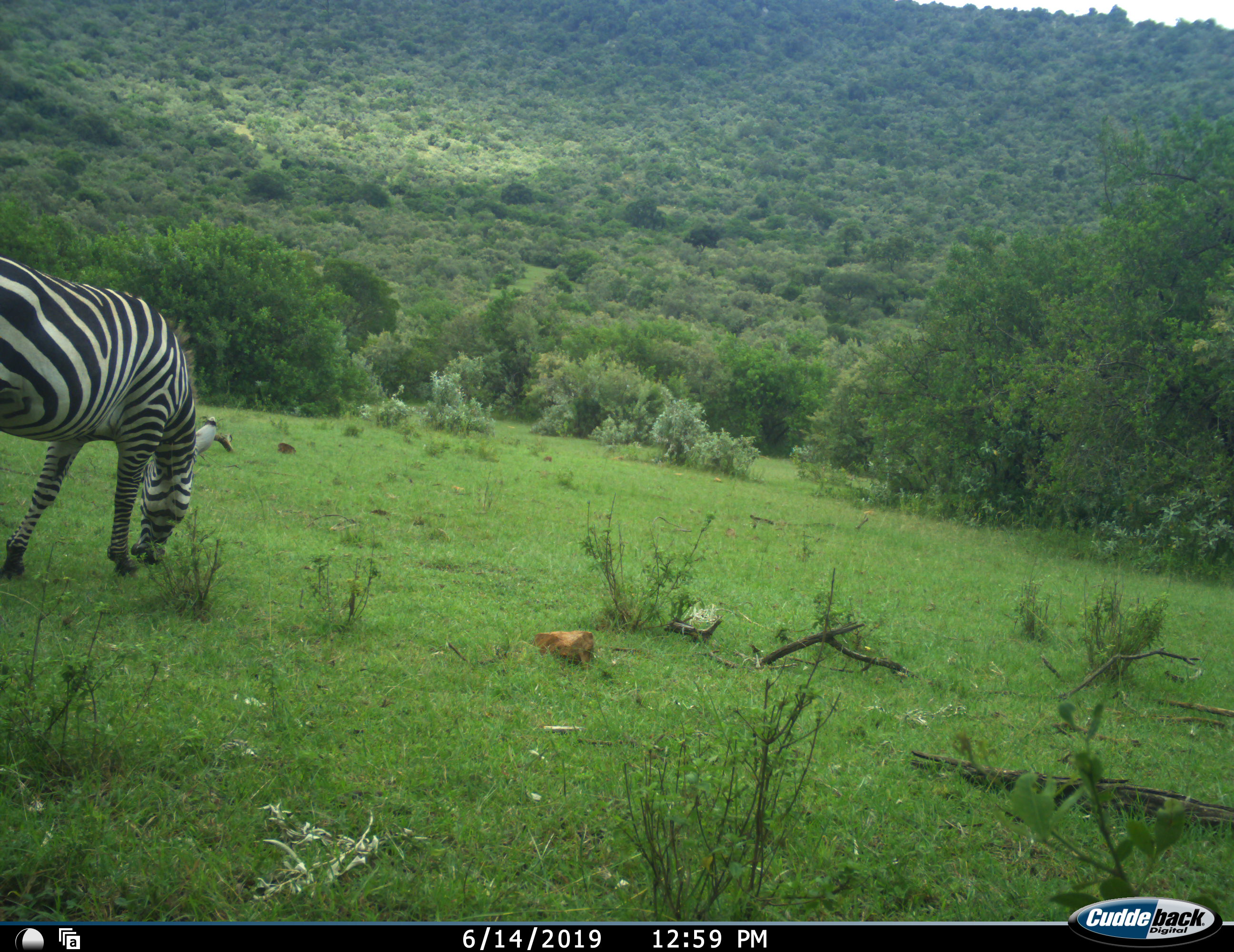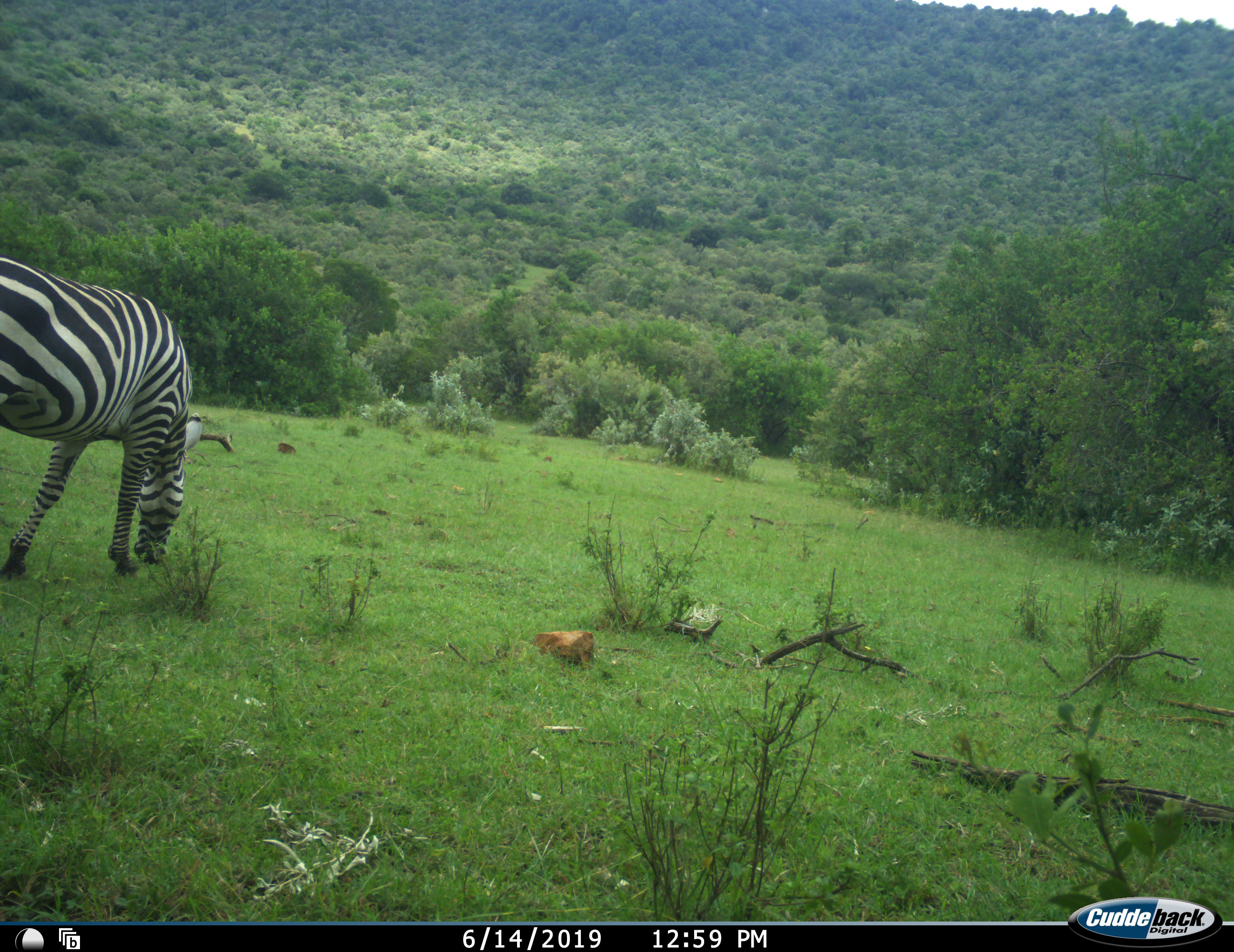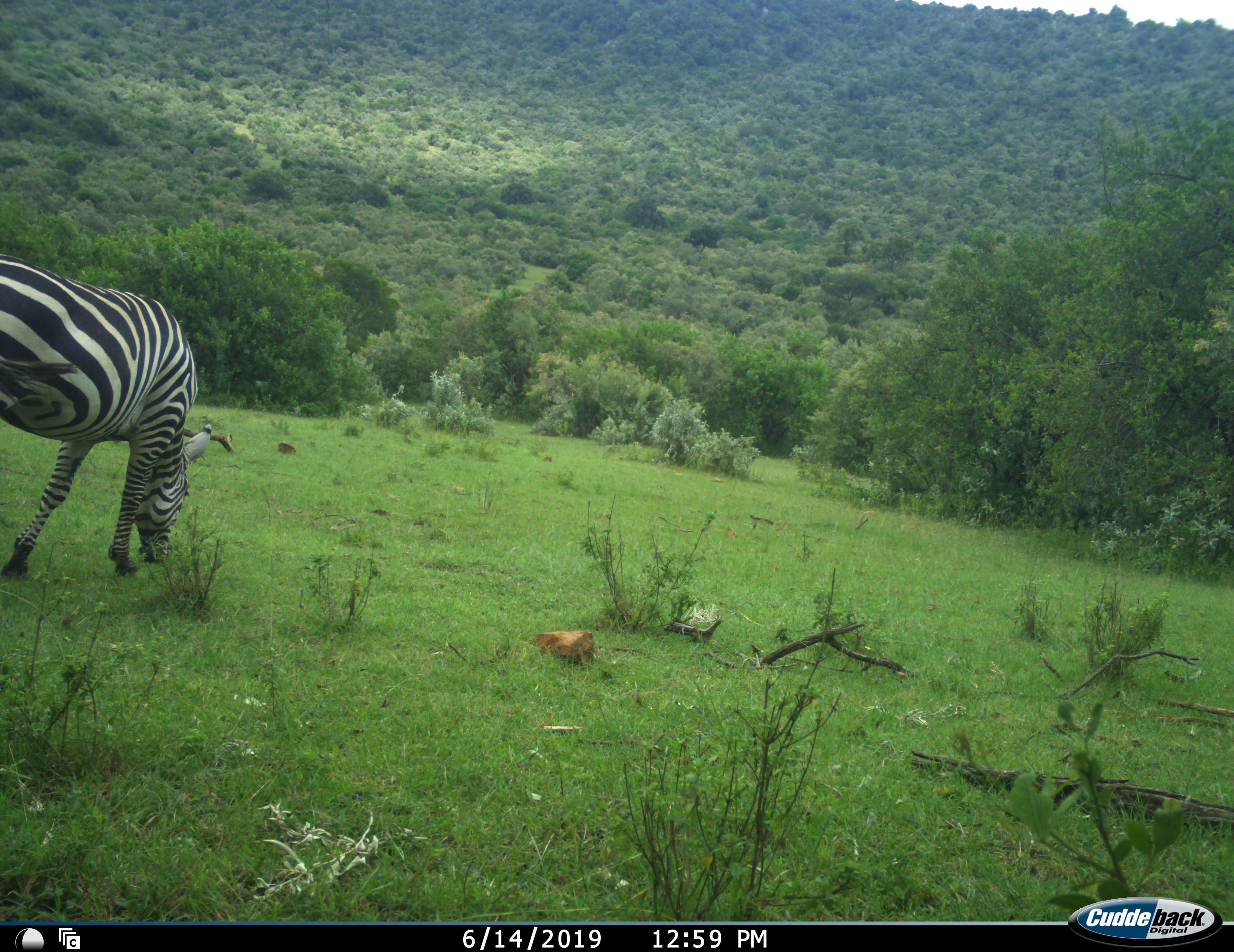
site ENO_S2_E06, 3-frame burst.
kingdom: Animalia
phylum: Chordata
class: Mammalia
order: Perissodactyla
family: Equidae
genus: Equus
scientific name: Equus quagga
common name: plains zebra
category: zebraplains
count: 1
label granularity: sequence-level